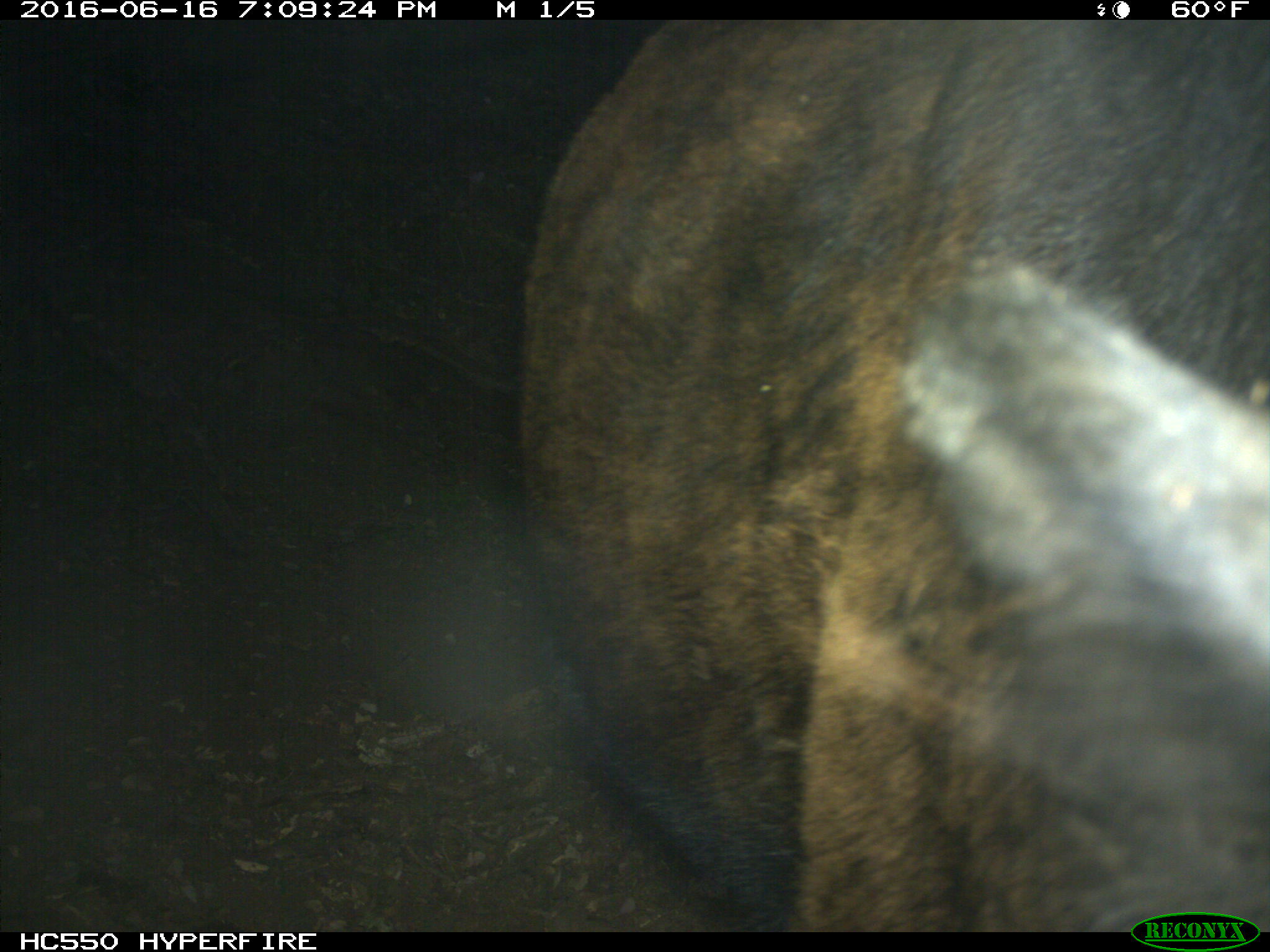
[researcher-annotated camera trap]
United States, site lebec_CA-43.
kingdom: Animalia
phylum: Chordata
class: Mammalia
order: Artiodactyla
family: Bovidae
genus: Bos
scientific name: Bos taurus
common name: domestic cow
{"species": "Bos taurus (domestic cow)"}